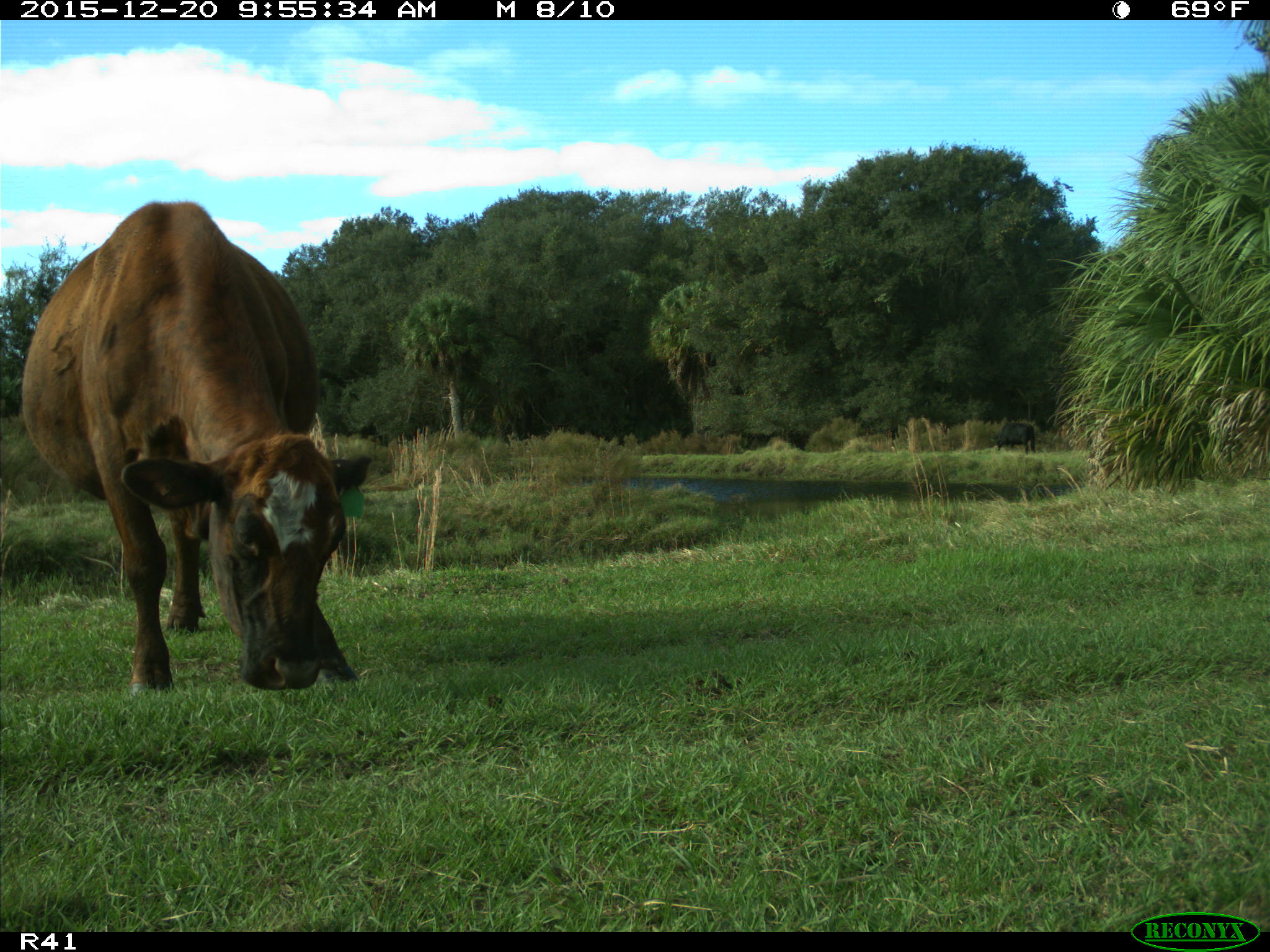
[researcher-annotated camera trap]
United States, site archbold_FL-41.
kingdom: Animalia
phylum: Chordata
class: Mammalia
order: Artiodactyla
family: Bovidae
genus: Bos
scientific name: Bos taurus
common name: domestic cow